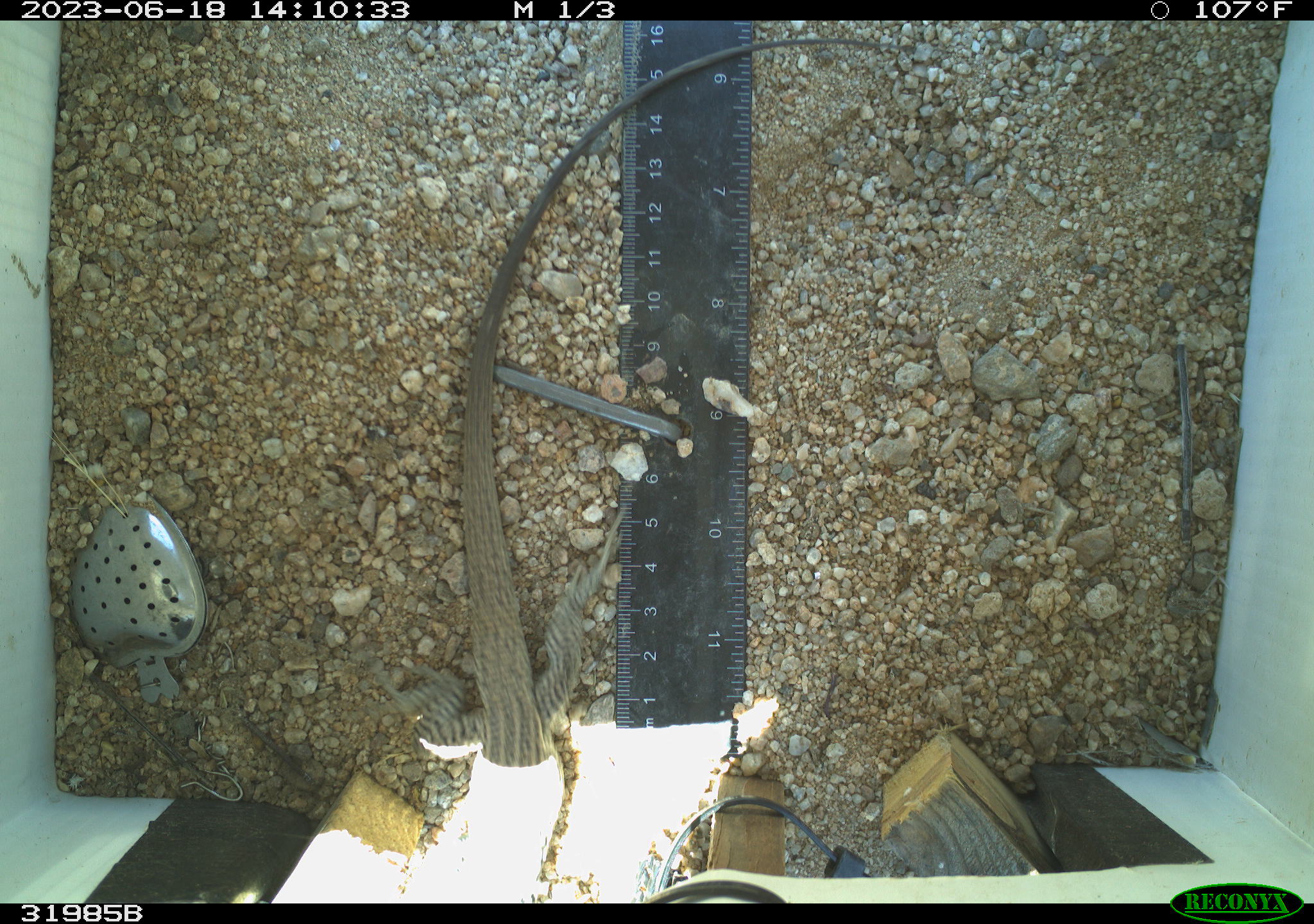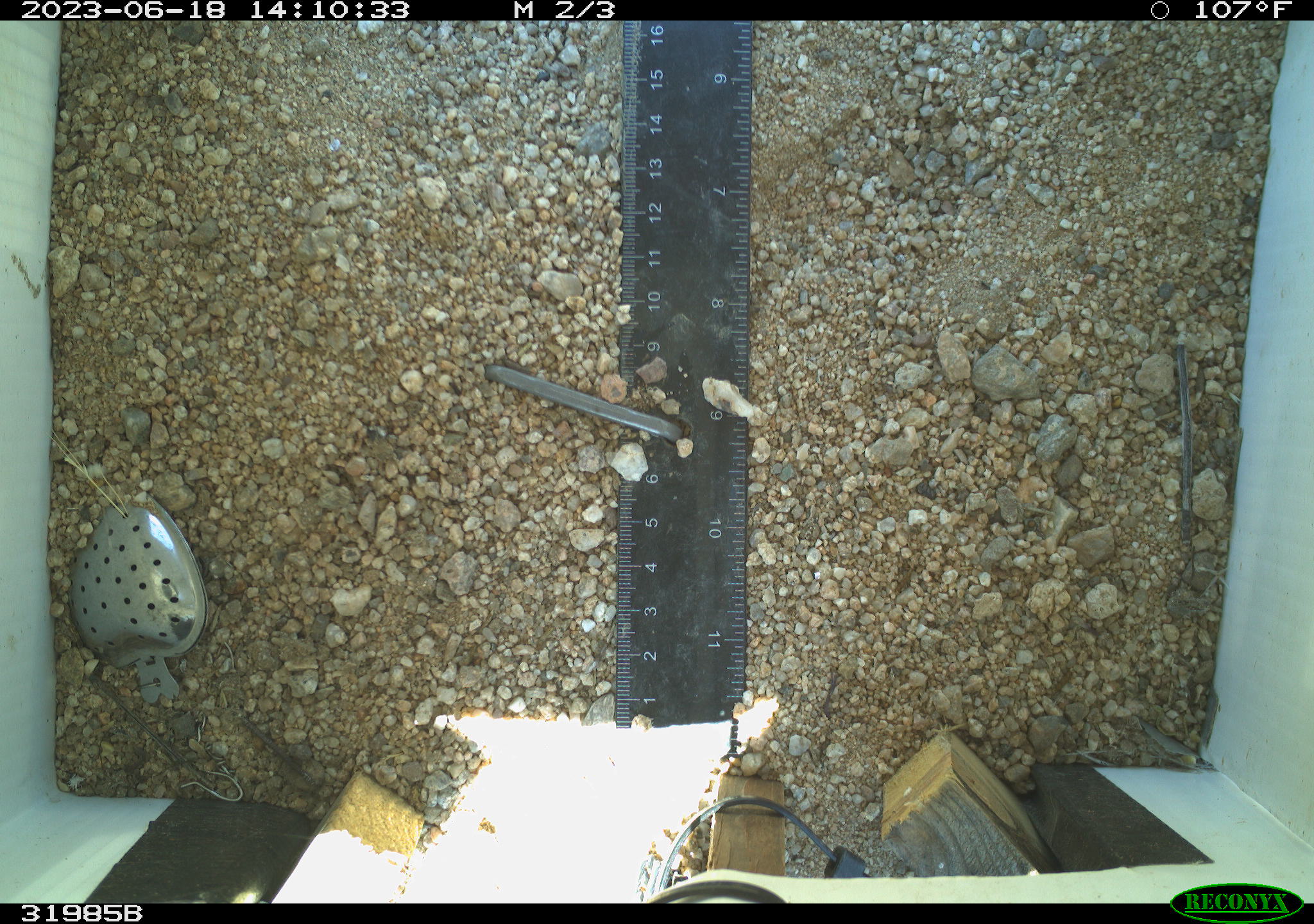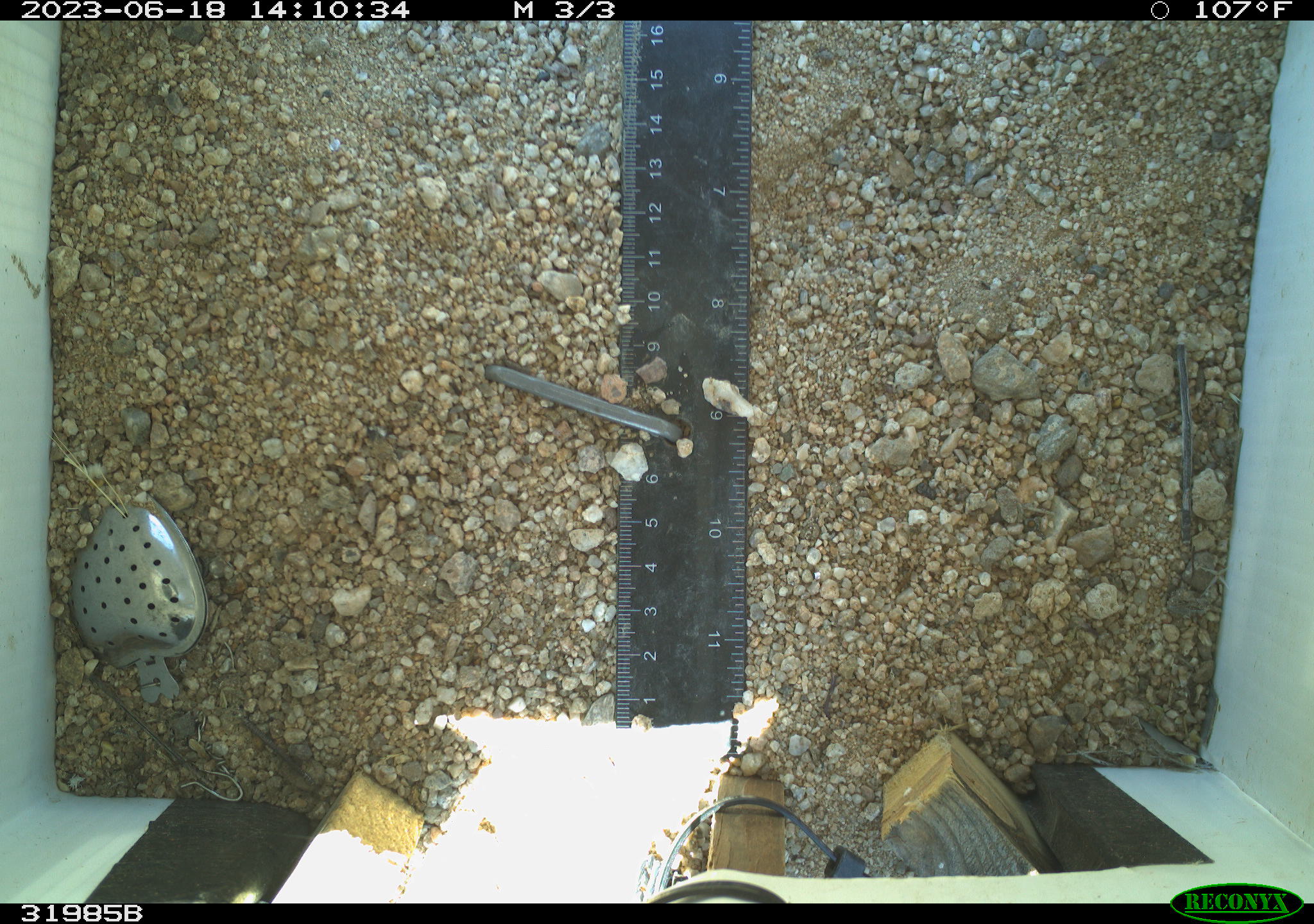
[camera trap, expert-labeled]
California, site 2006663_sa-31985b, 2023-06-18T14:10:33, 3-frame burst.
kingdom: Animalia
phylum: Chordata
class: Reptilia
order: Squamata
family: Teiidae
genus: Aspidoscelis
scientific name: Aspidoscelis tigris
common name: western whiptail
Western whiptail (Aspidoscelis tigris).